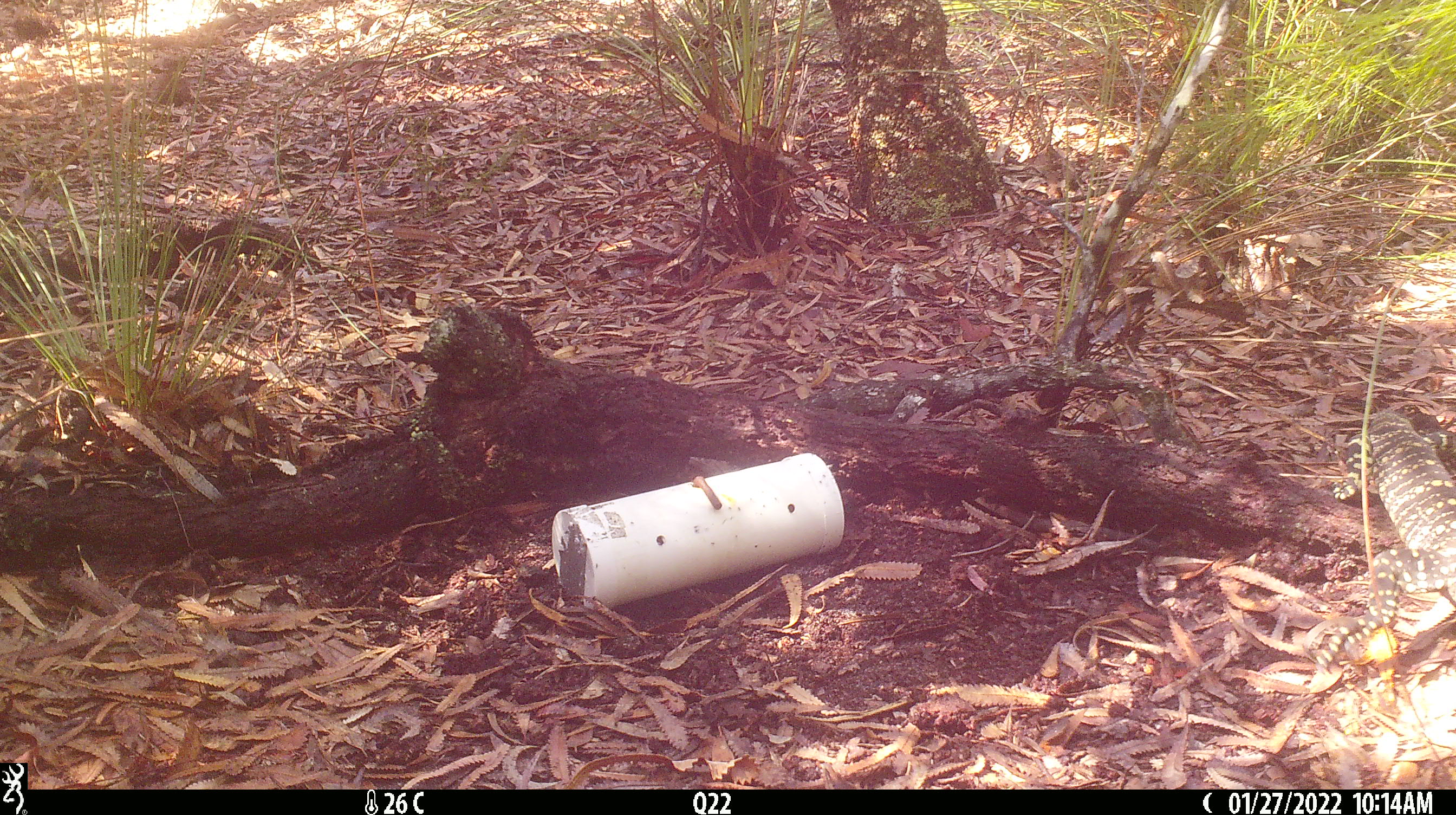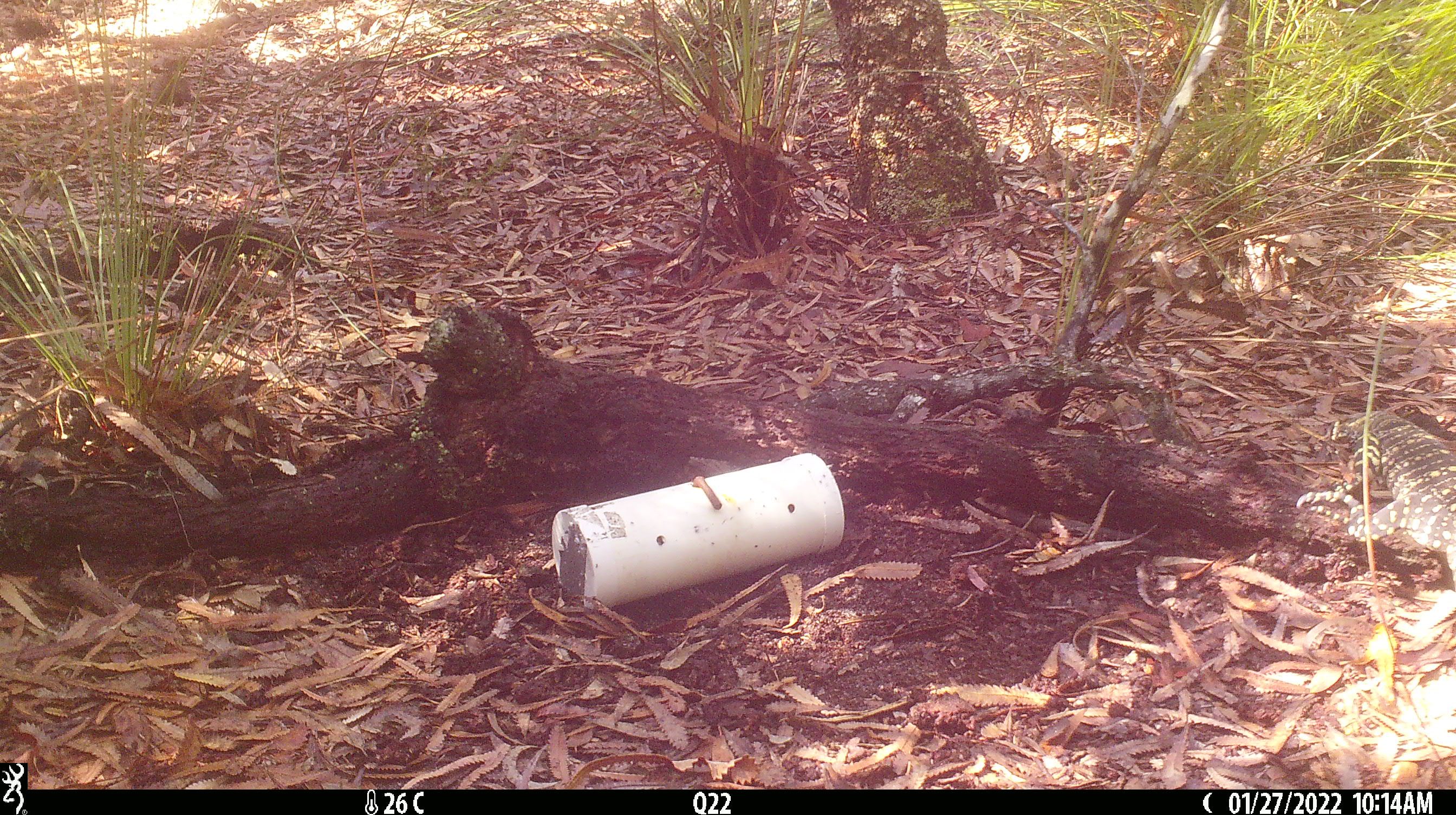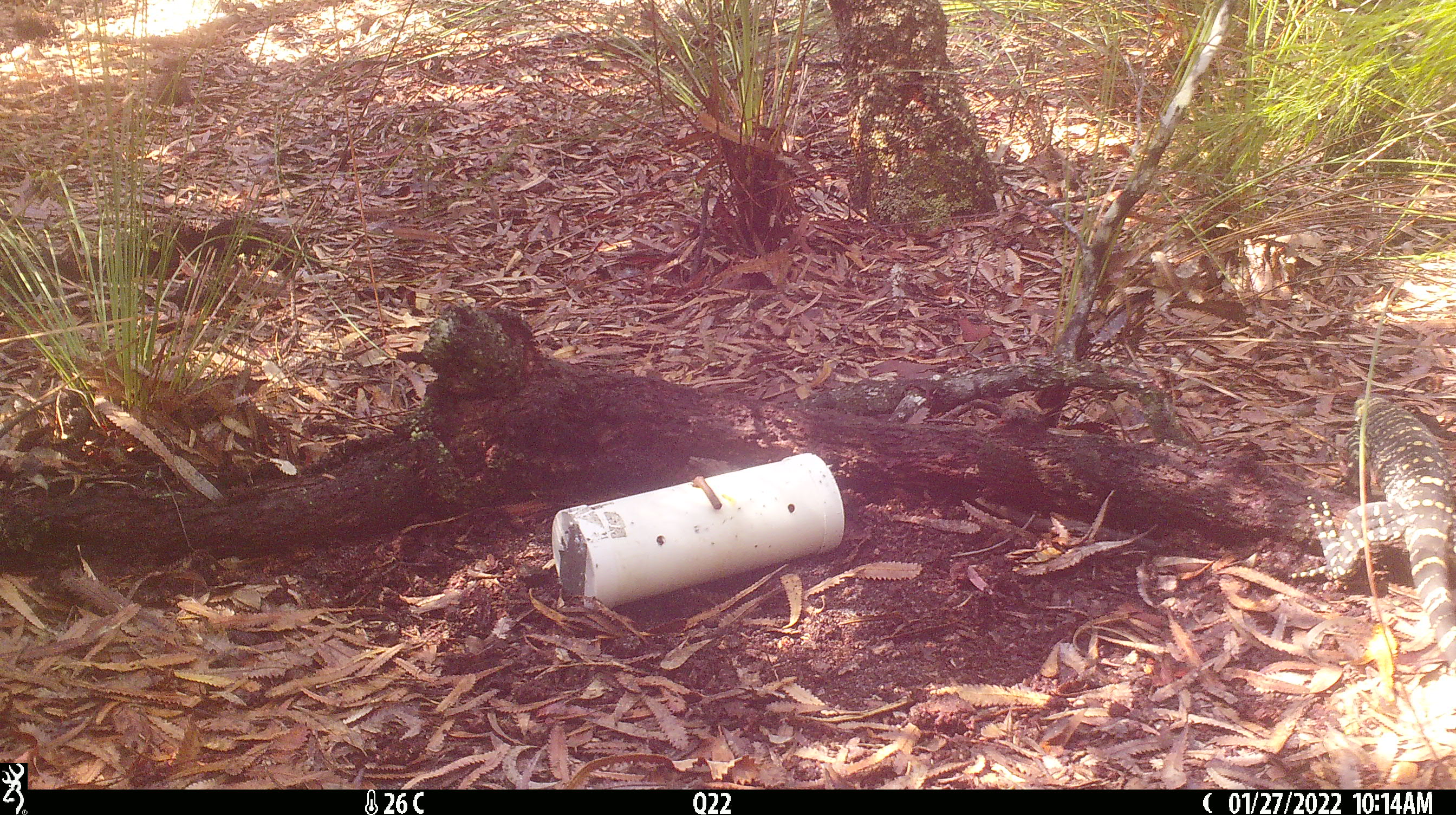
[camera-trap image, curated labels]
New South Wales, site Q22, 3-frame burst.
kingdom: Animalia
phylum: Chordata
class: Reptilia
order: Squamata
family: Varanidae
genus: Varanus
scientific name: Varanus varius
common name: lace monitor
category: goanna